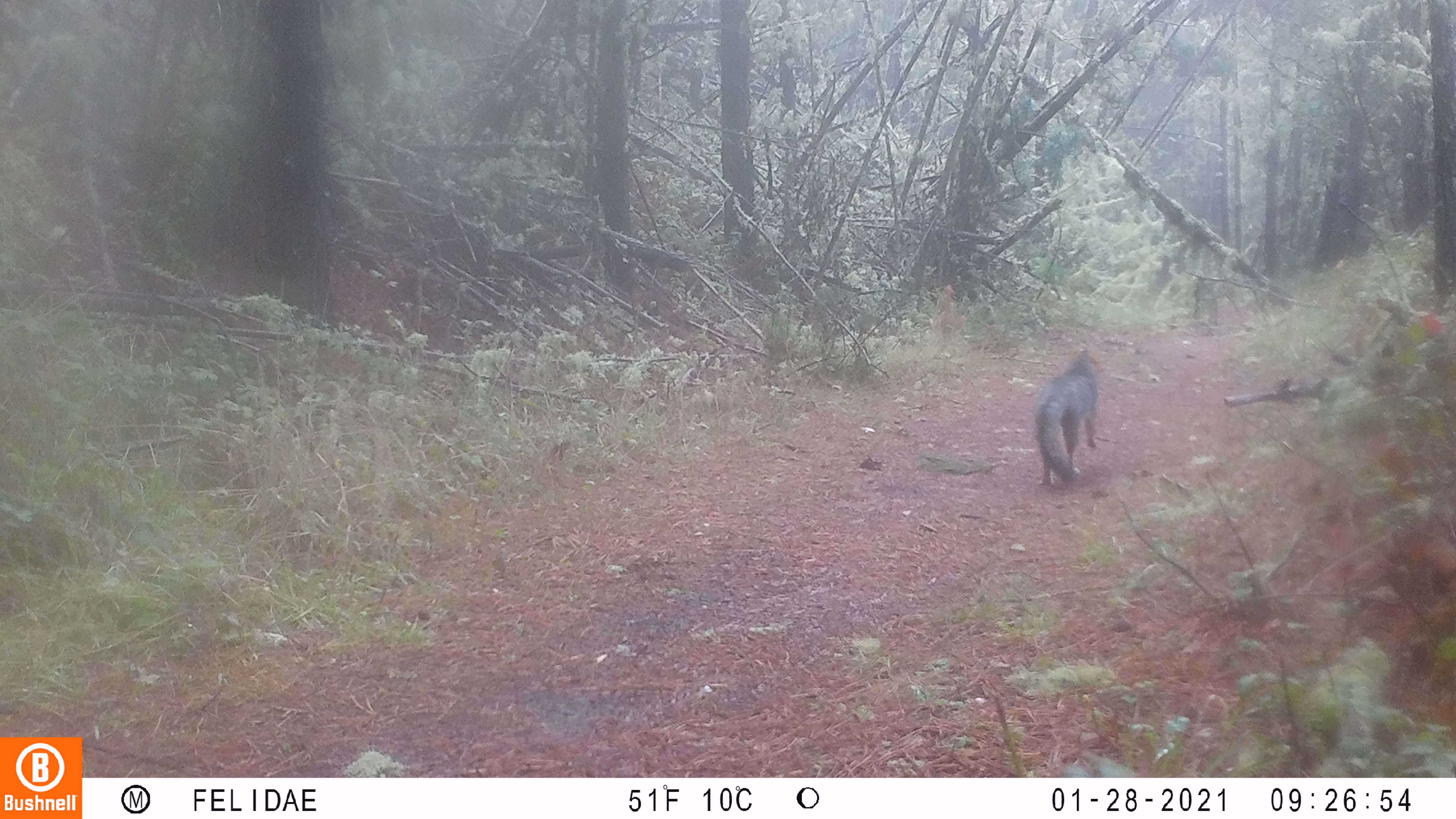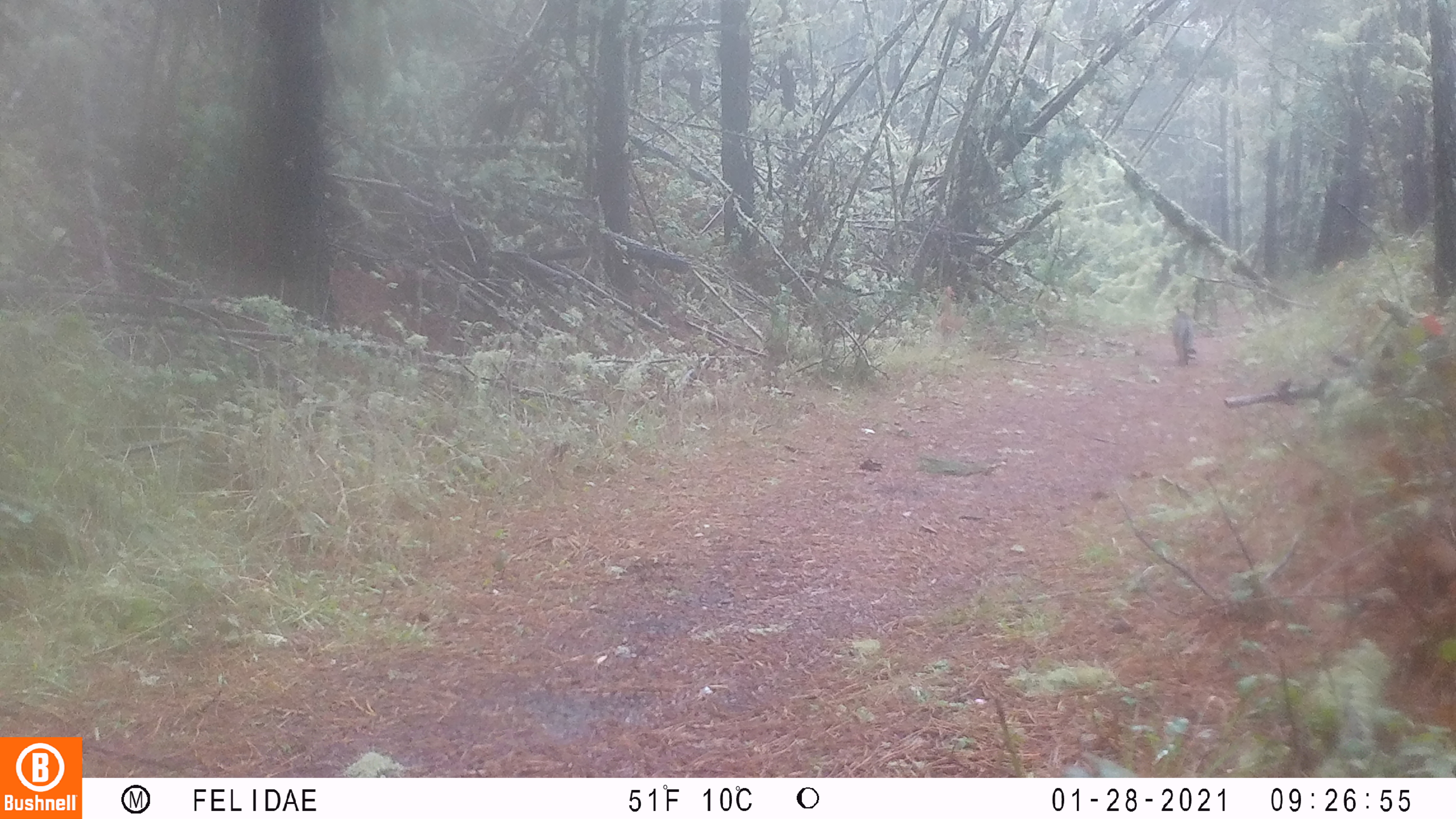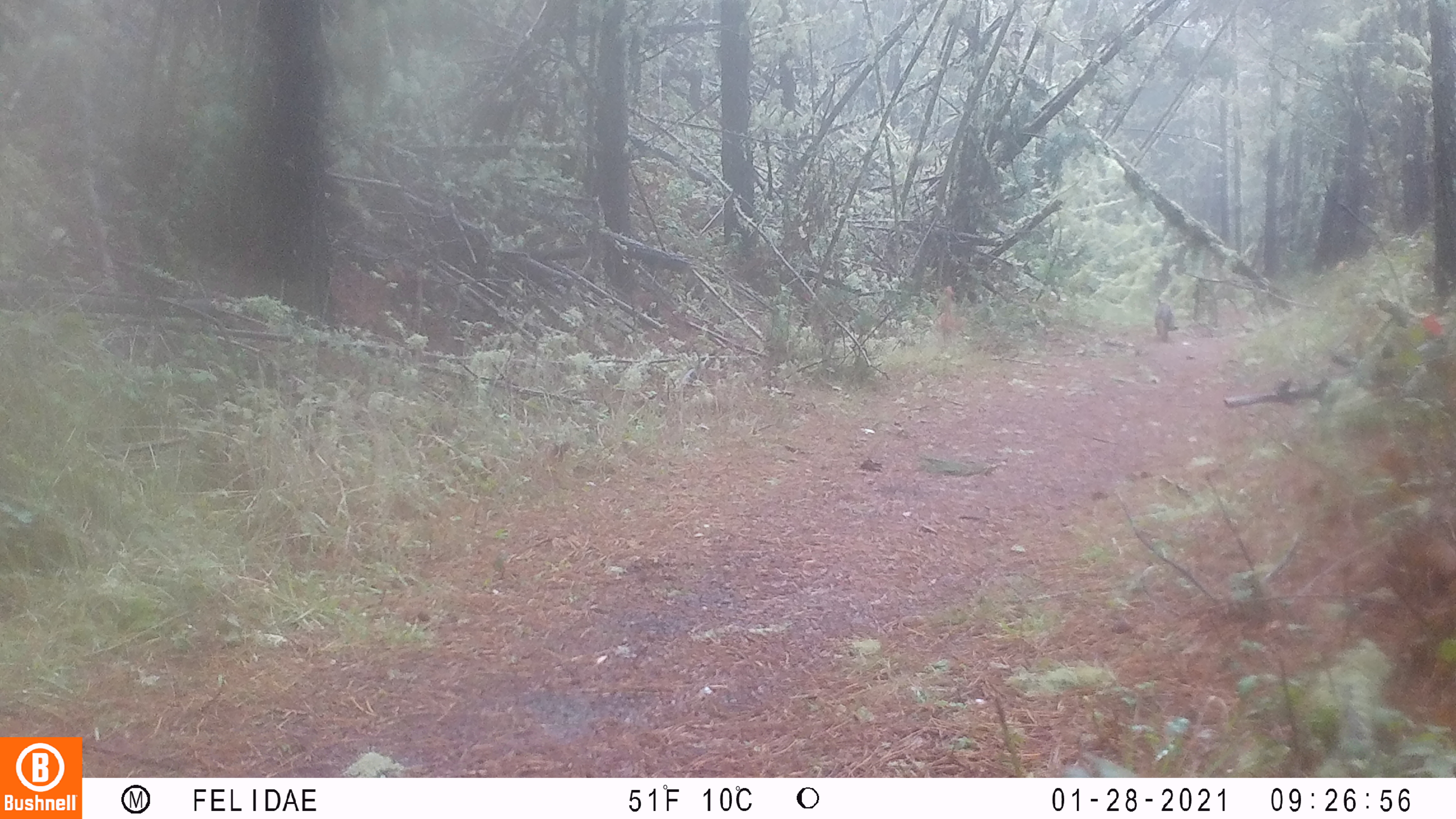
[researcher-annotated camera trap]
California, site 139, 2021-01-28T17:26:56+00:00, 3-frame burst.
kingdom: Animalia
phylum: Chordata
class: Mammalia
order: Carnivora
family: Canidae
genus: Urocyon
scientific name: Urocyon cinereoargenteus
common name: gray fox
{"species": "gray fox (Urocyon cinereoargenteus)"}